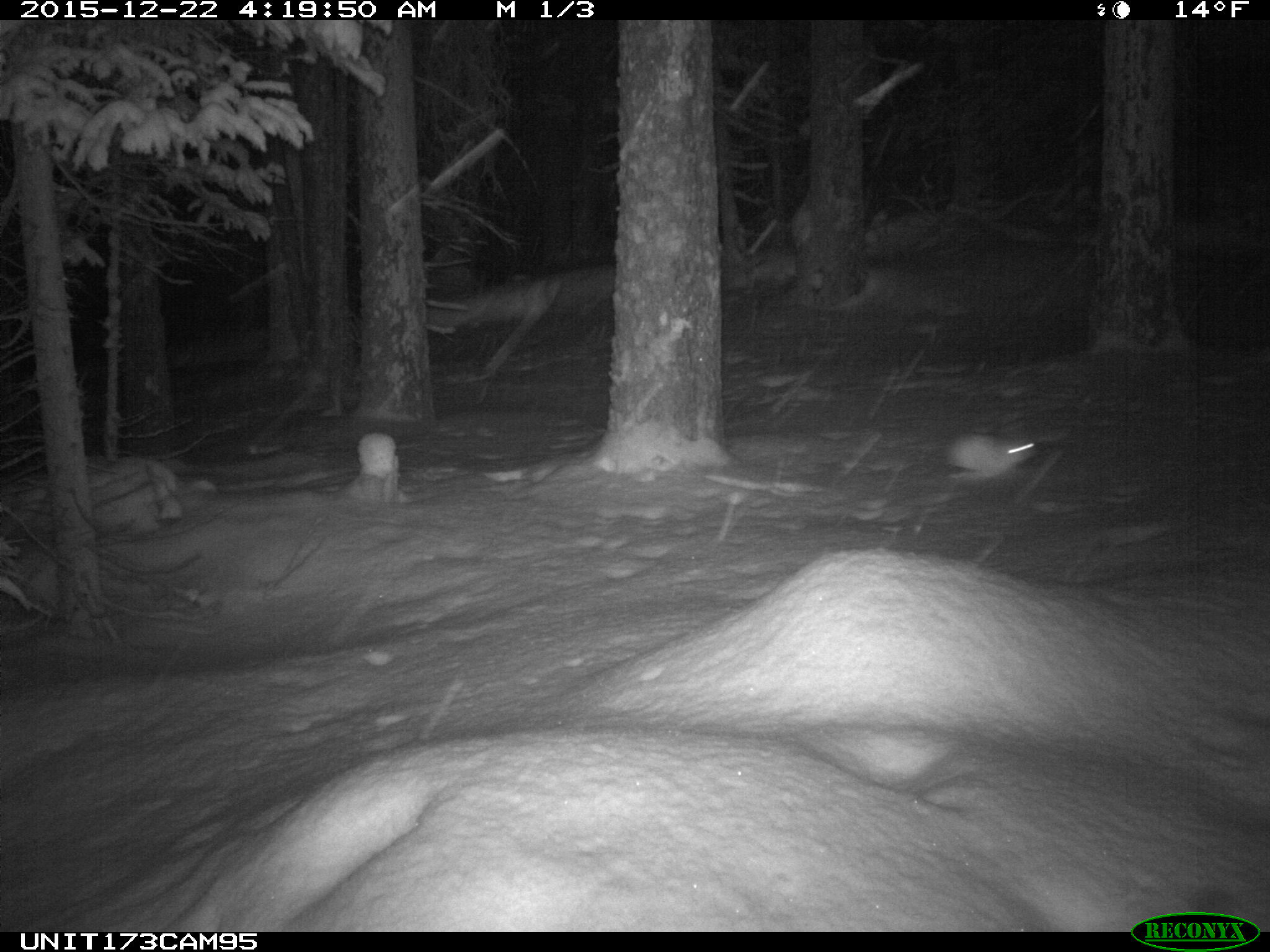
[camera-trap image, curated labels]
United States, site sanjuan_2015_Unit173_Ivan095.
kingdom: Animalia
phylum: Chordata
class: Mammalia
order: Lagomorpha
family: Leporidae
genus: Lepus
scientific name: Lepus americanus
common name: snowshoe hare